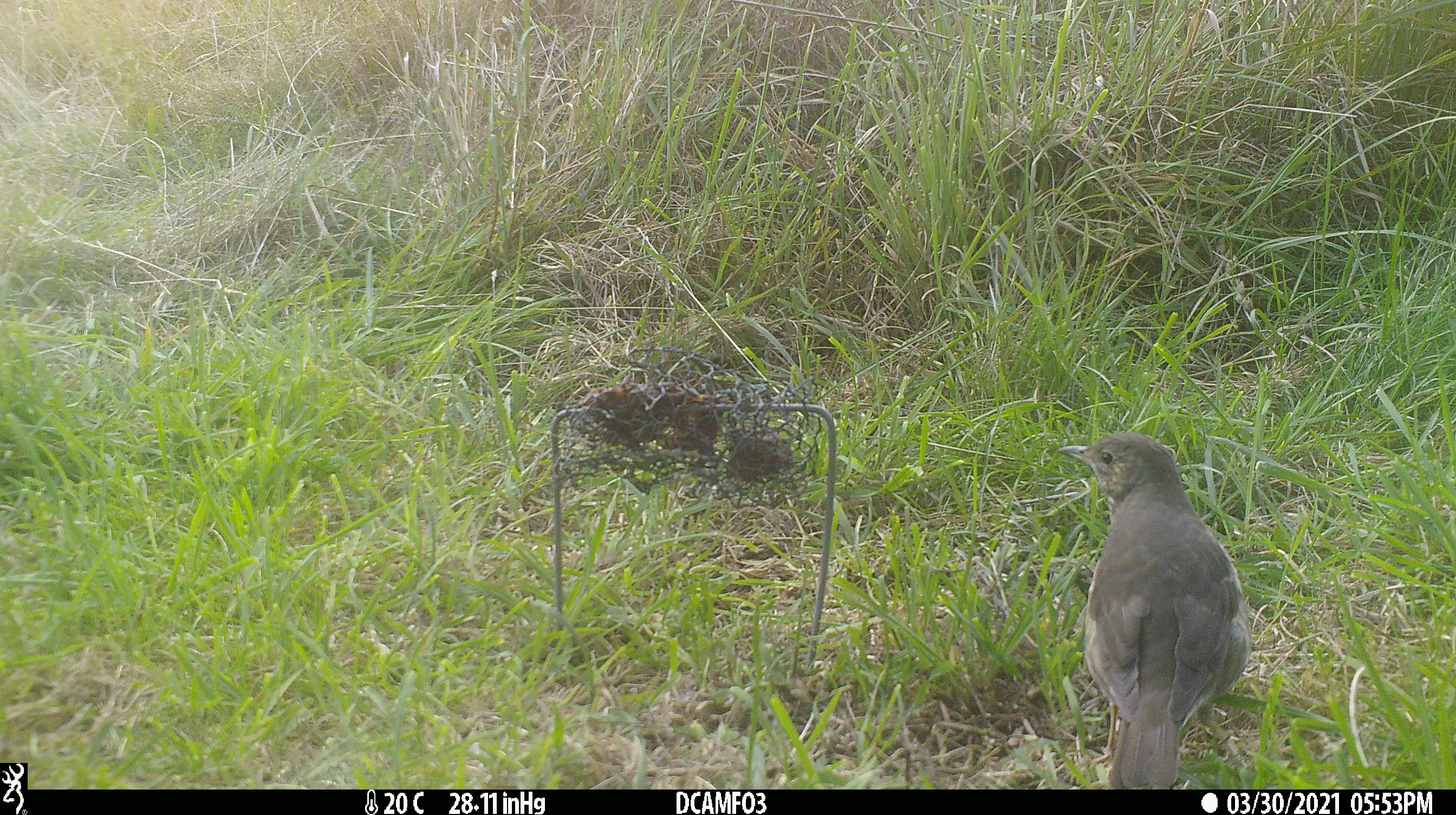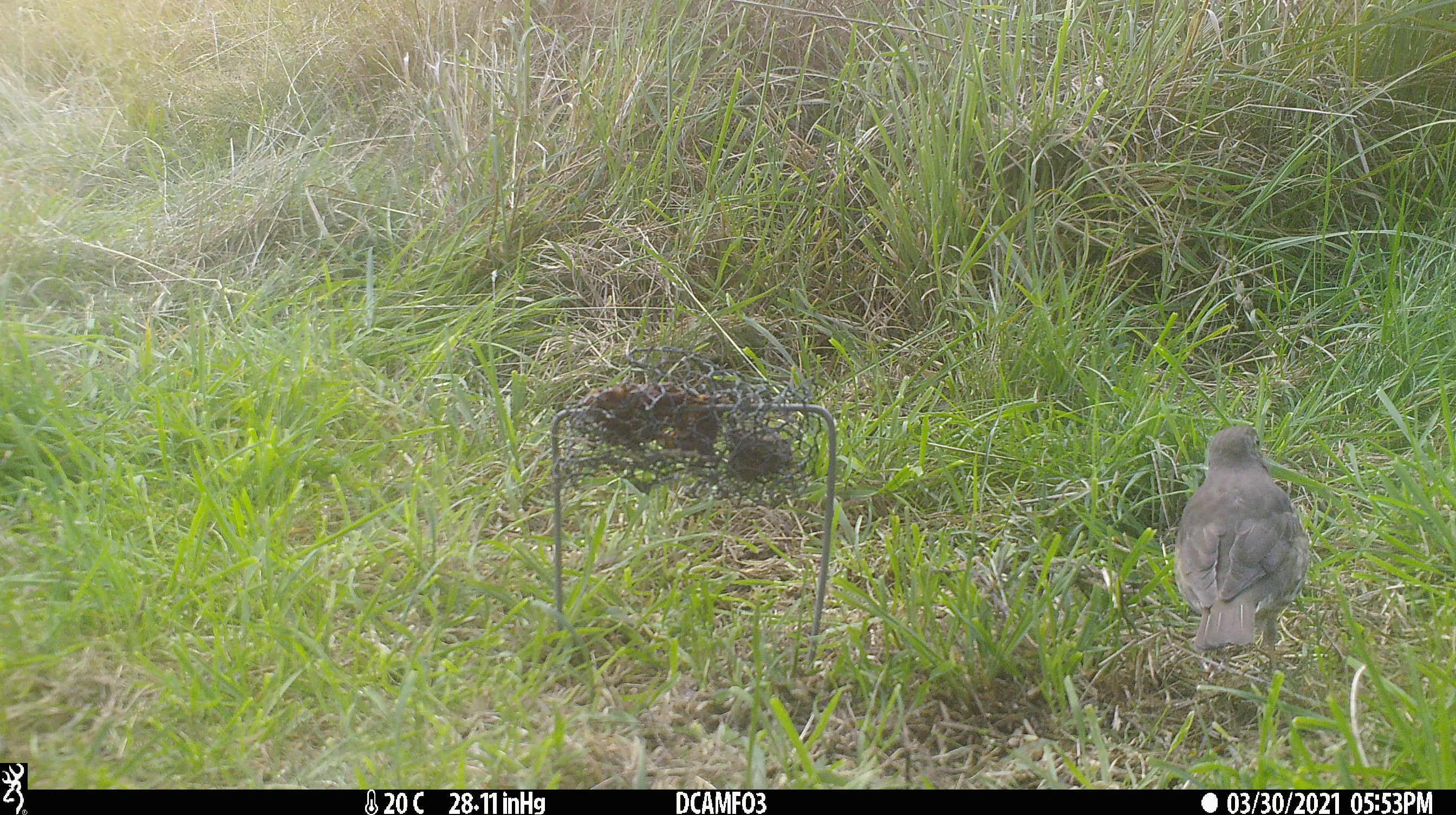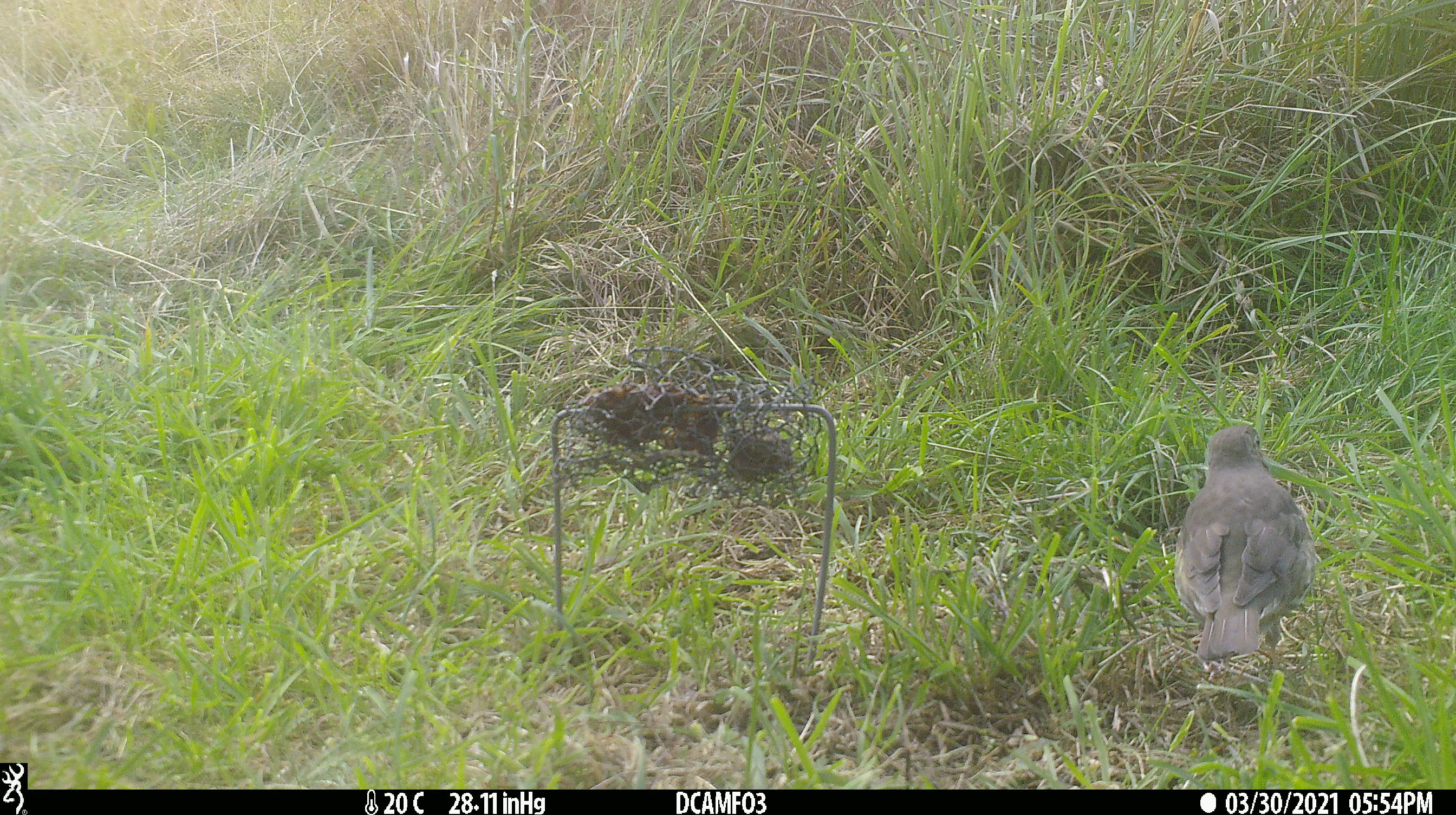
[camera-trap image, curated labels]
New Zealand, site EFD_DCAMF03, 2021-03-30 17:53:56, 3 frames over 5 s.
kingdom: Animalia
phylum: Chordata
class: Aves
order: Passeriformes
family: Turdidae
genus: Turdus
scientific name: Turdus philomelos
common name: song thrush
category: thrush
Thrush (song thrush) (Turdus philomelos).